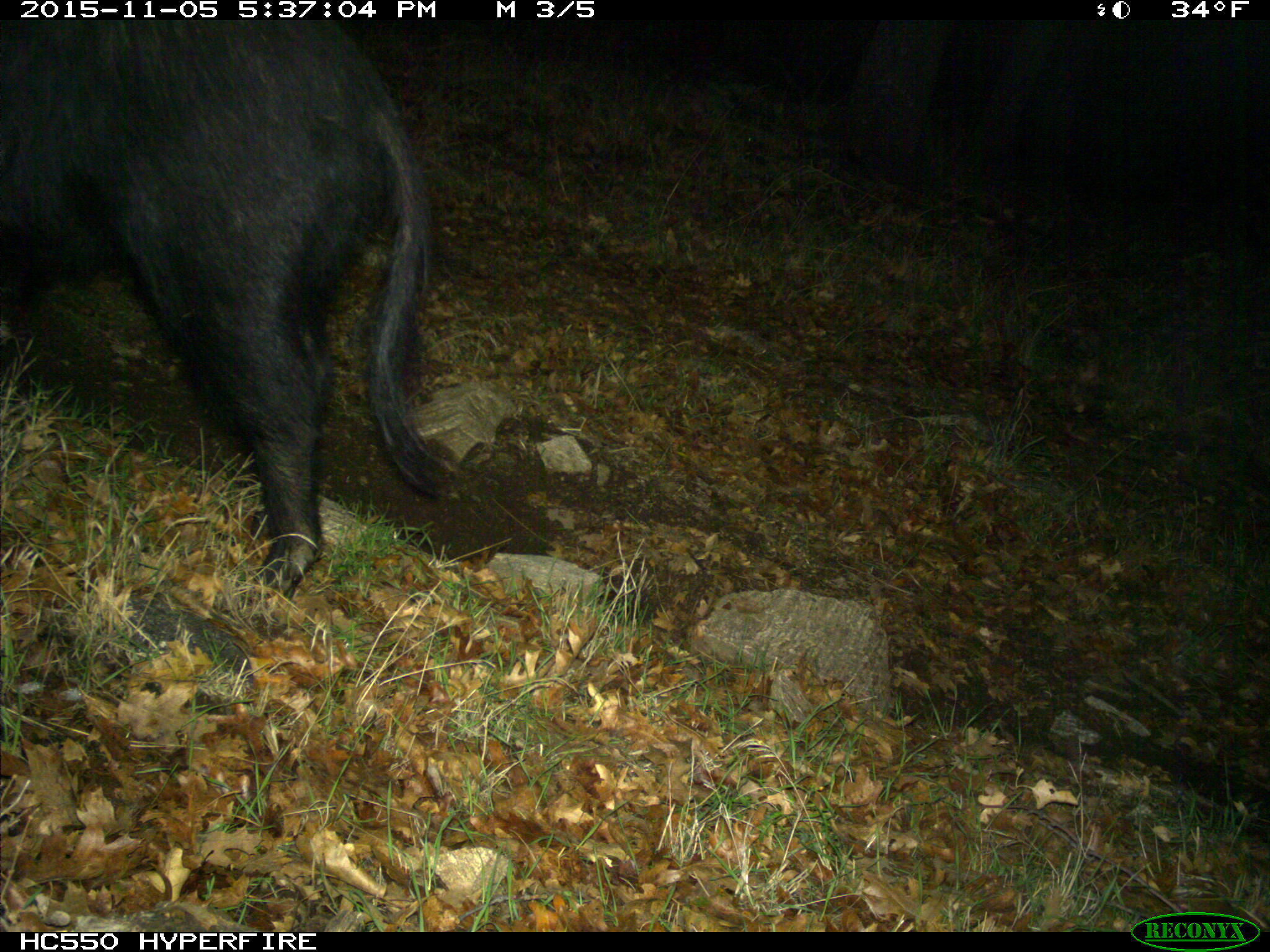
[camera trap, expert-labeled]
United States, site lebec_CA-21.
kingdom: Animalia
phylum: Chordata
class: Mammalia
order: Artiodactyla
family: Suidae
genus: Sus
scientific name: Sus scrofa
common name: wild boar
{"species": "Sus scrofa (wild boar)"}